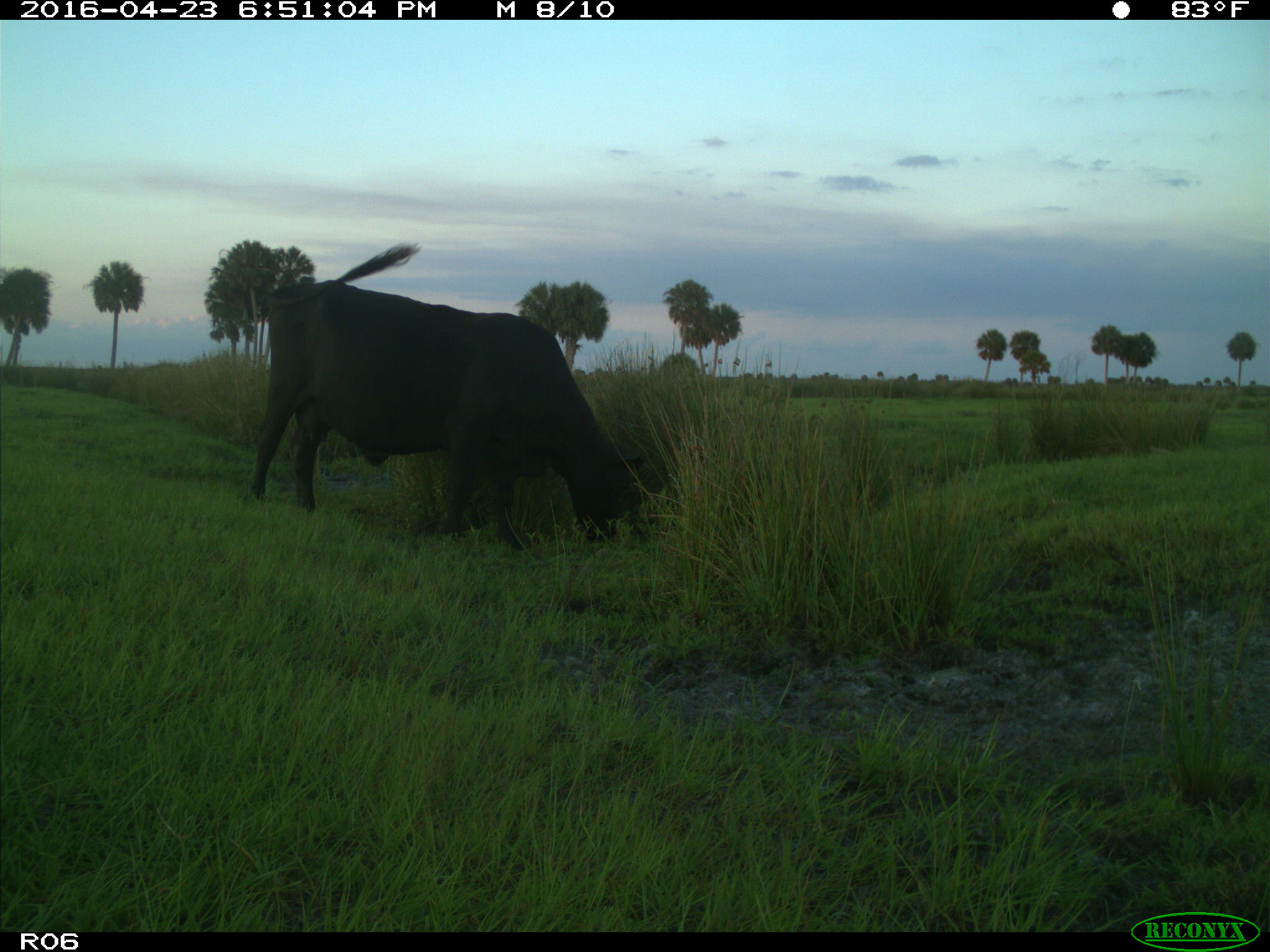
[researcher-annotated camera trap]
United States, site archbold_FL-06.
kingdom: Animalia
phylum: Chordata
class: Mammalia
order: Artiodactyla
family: Bovidae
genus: Bos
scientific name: Bos taurus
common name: domestic cow